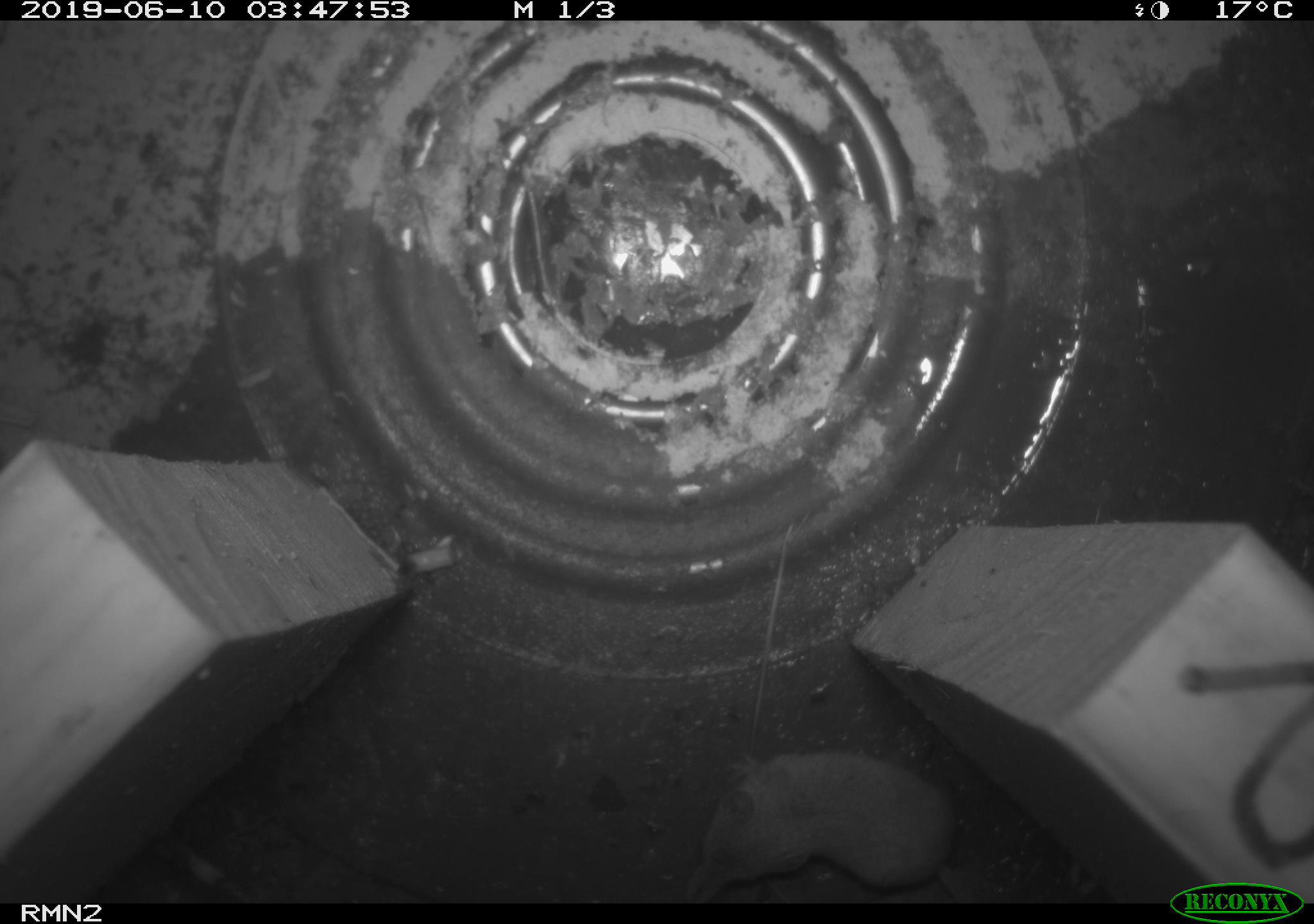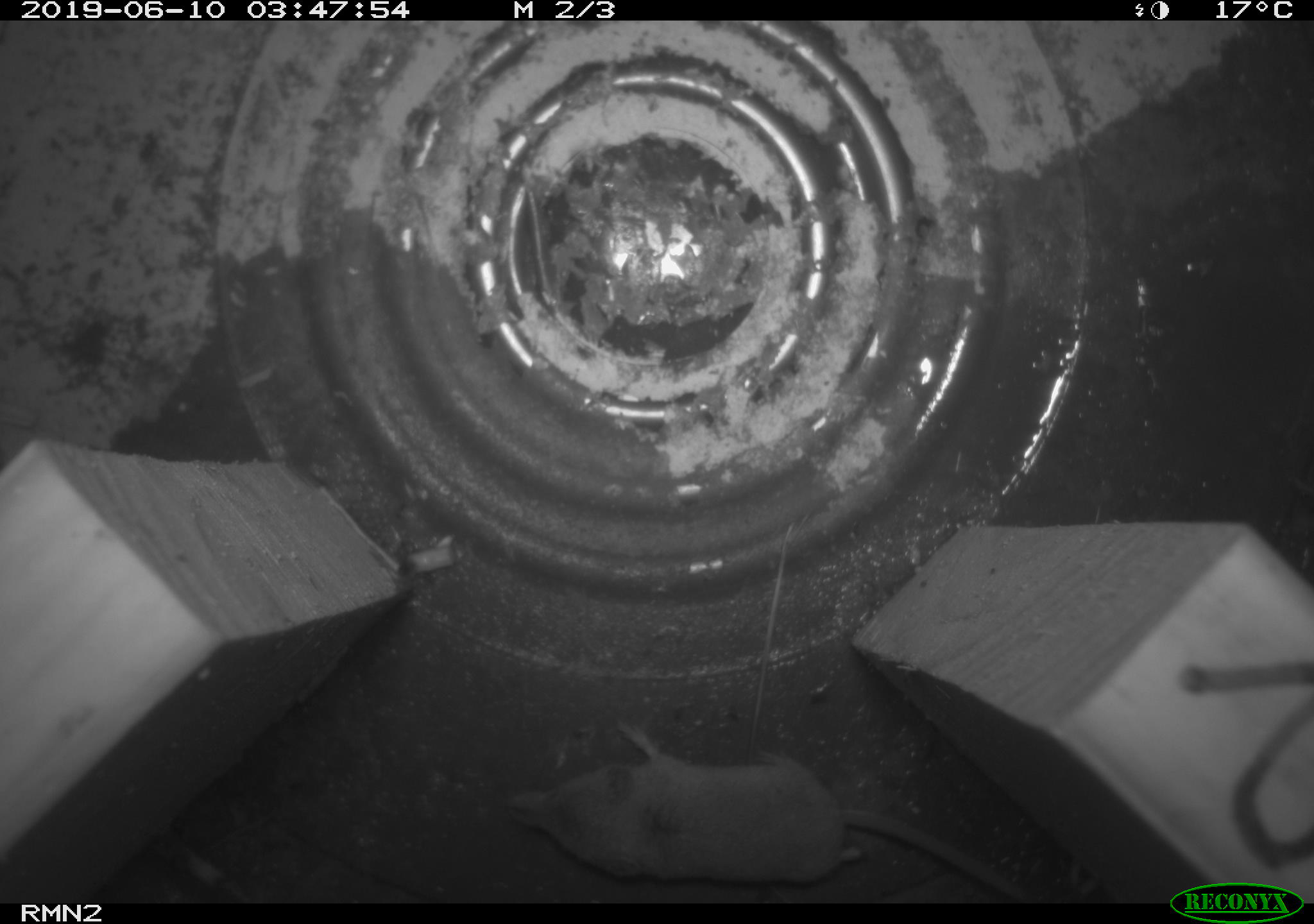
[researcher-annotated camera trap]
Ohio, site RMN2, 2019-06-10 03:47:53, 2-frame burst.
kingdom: Animalia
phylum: Chordata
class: Mammalia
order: Eulipotyphla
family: Soricidae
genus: Sorex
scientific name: Sorex cinereus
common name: masked shrew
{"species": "masked shrew (Sorex cinereus)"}